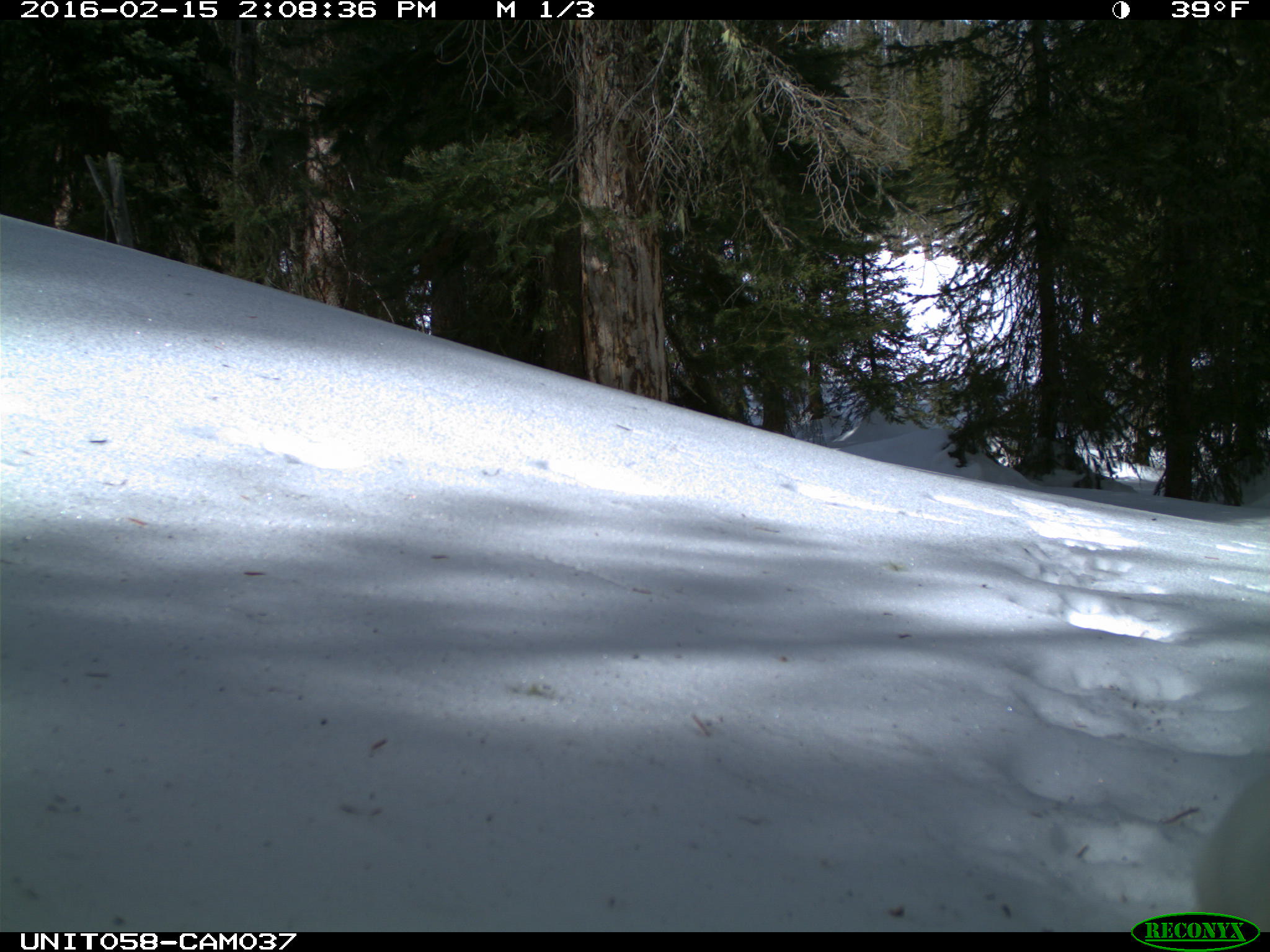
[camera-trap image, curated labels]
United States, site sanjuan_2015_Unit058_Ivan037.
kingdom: Animalia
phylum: Chordata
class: Mammalia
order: Lagomorpha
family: Leporidae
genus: Lepus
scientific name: Lepus americanus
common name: snowshoe hare